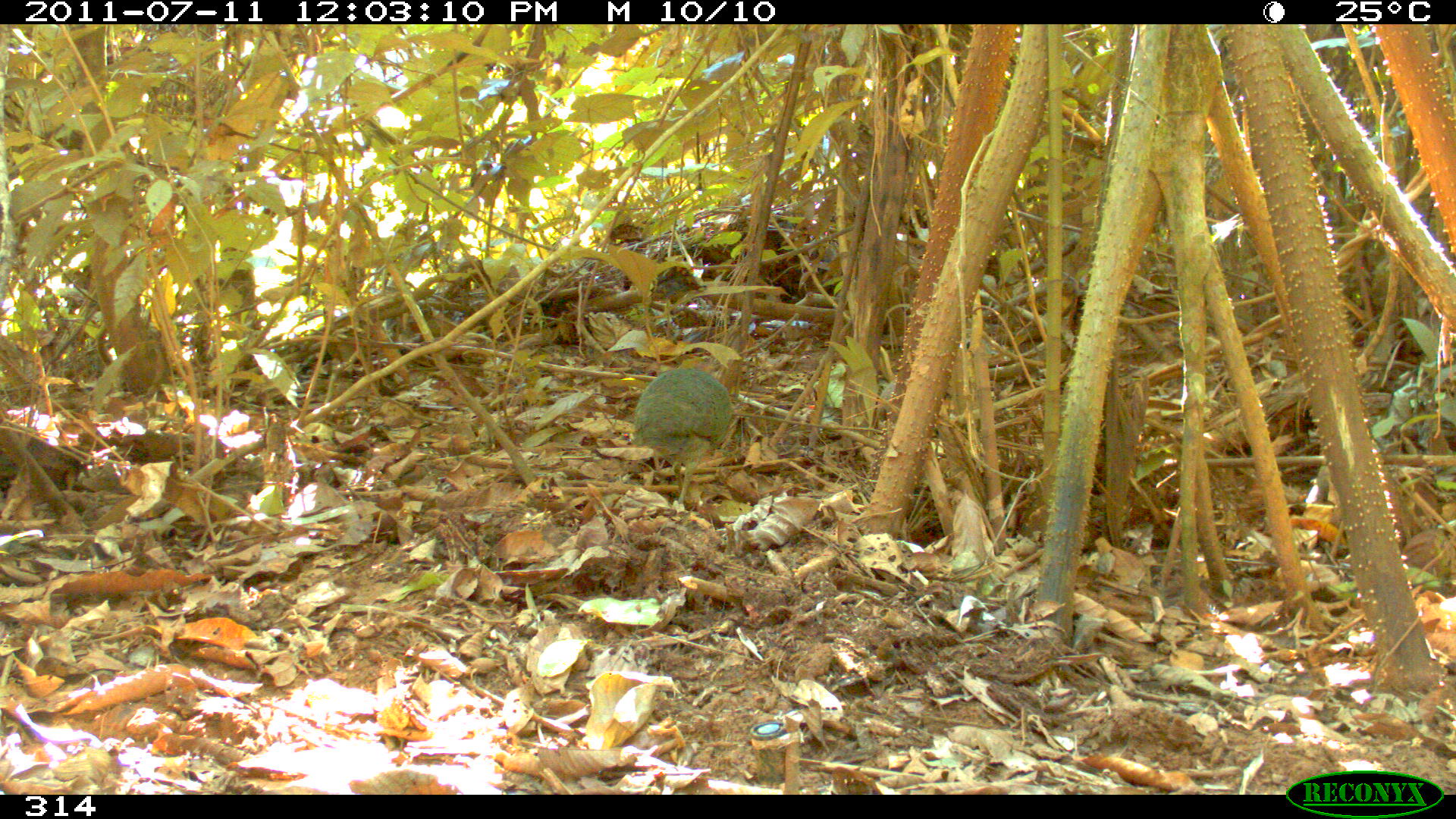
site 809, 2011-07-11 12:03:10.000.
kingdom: Animalia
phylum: Chordata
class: Aves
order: Galliformes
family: Phasianidae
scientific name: Phasianidae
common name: quails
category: quail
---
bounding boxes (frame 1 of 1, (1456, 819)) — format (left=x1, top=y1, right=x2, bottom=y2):
quail: (left=636, top=369, right=733, bottom=502)